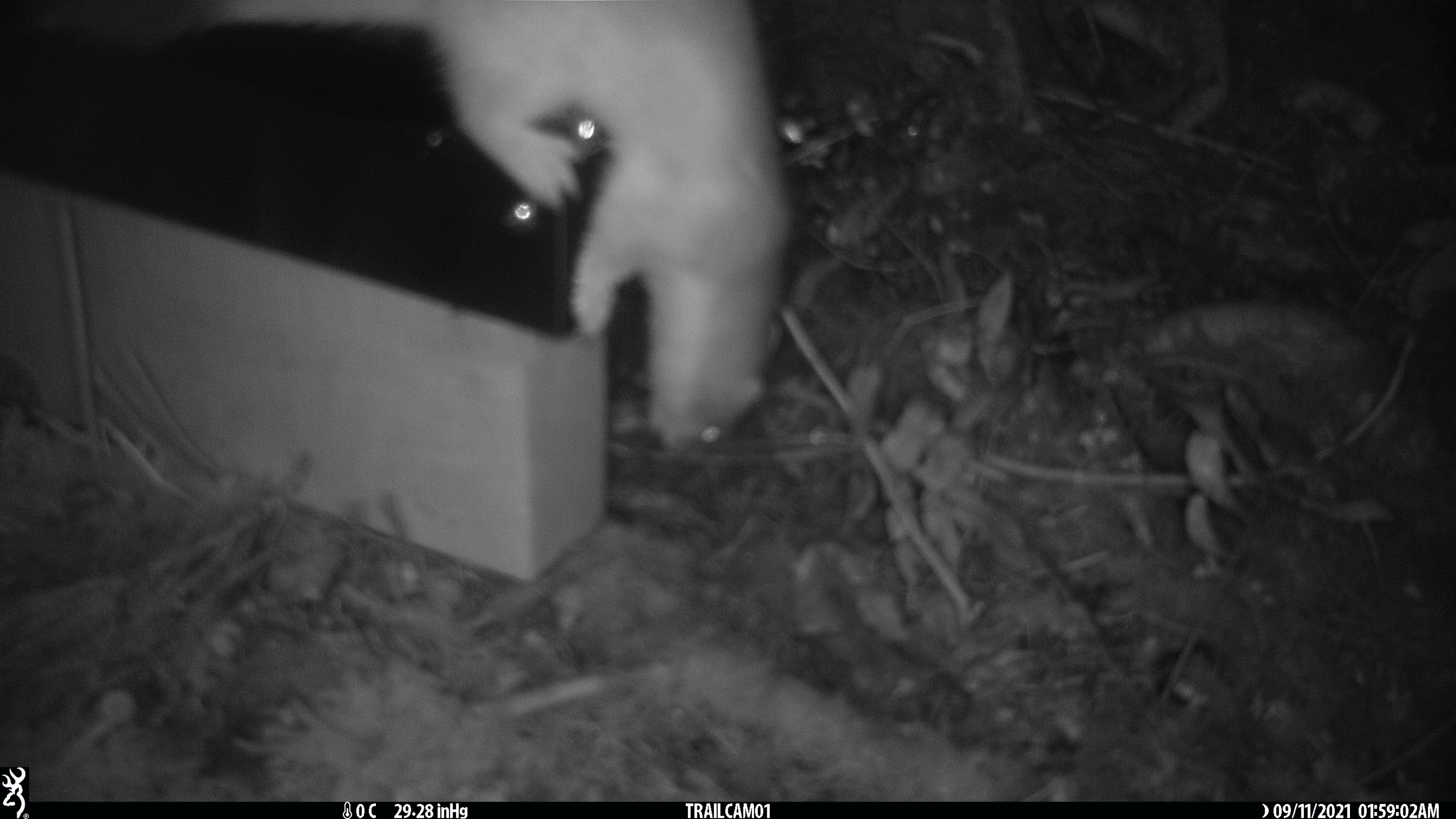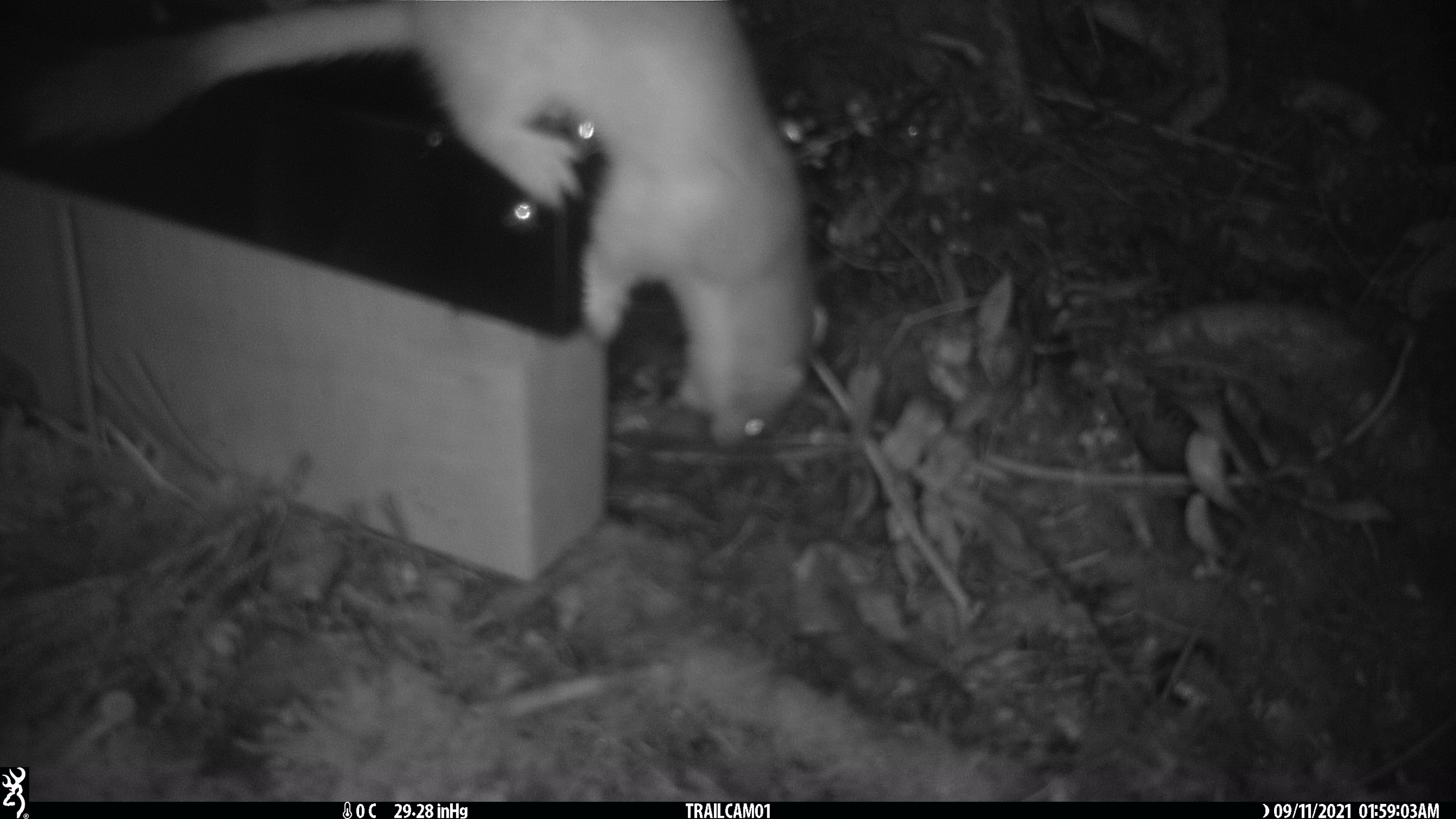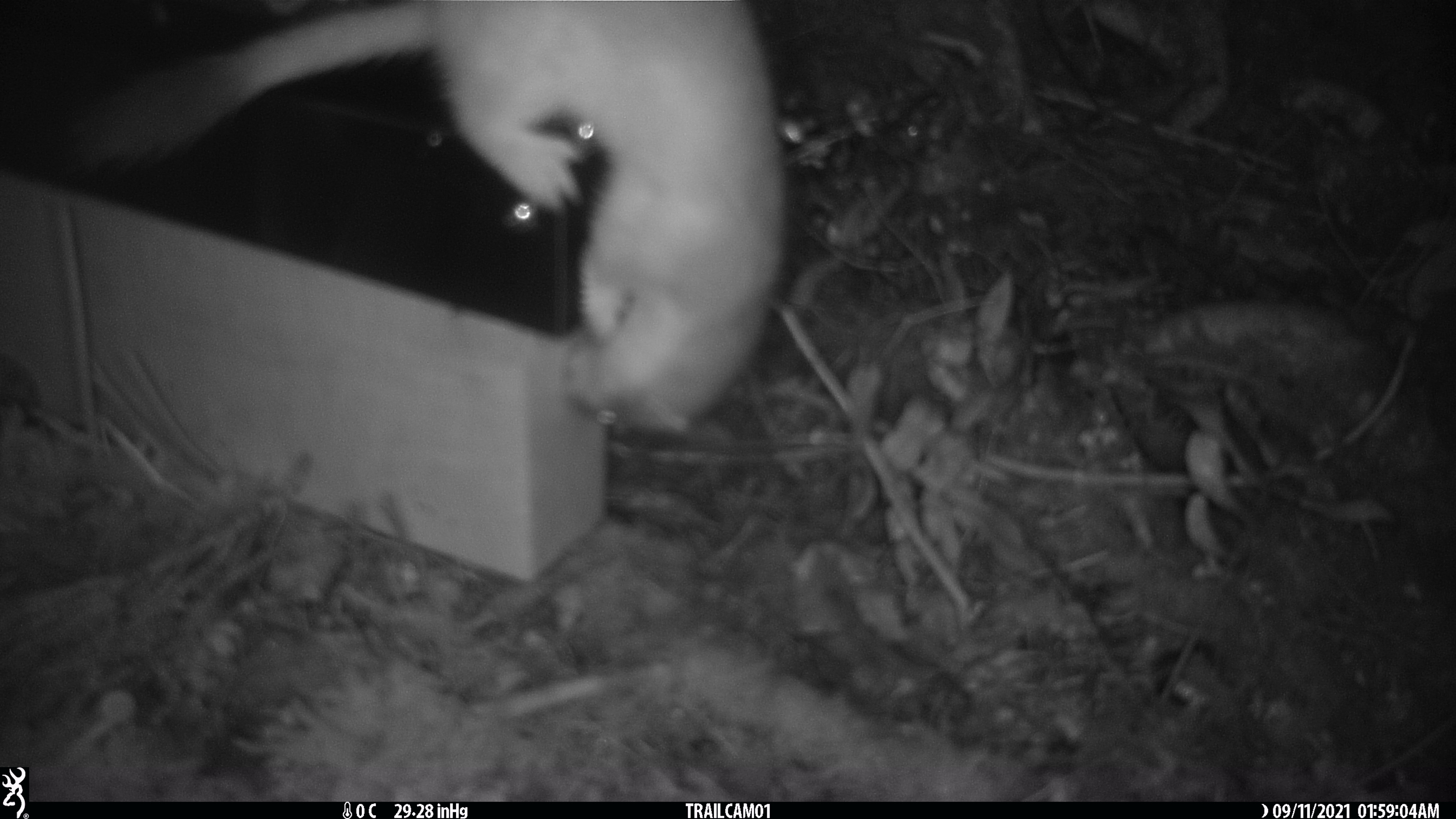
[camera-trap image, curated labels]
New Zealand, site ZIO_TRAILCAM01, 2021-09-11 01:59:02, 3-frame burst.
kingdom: Animalia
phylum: Chordata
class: Mammalia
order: Carnivora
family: Mustelidae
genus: Mustela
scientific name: Mustela erminea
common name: stoat